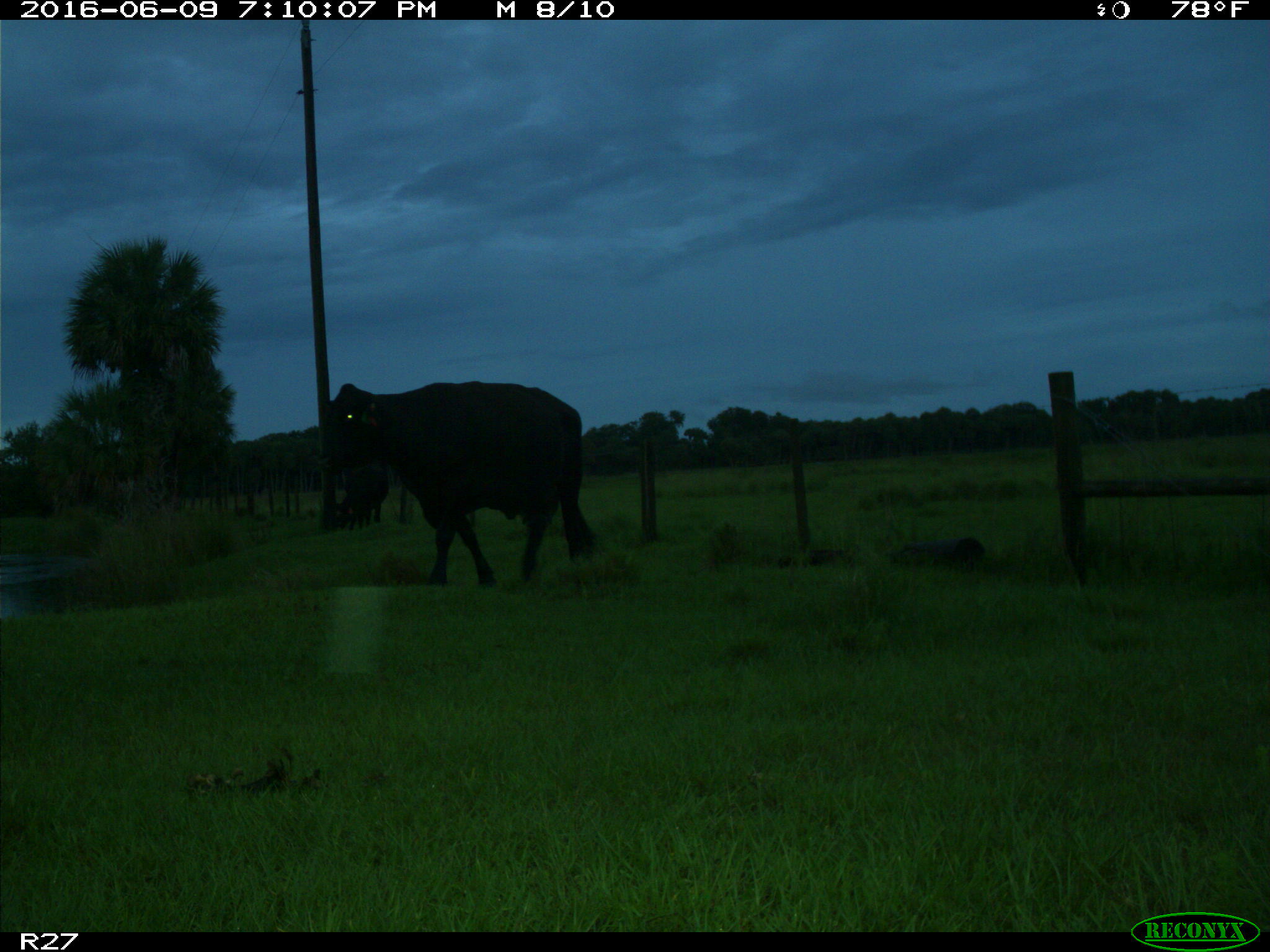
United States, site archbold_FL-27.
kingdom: Animalia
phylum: Chordata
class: Mammalia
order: Artiodactyla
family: Bovidae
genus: Bos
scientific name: Bos taurus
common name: domestic cow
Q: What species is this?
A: Bos taurus (domestic cow).